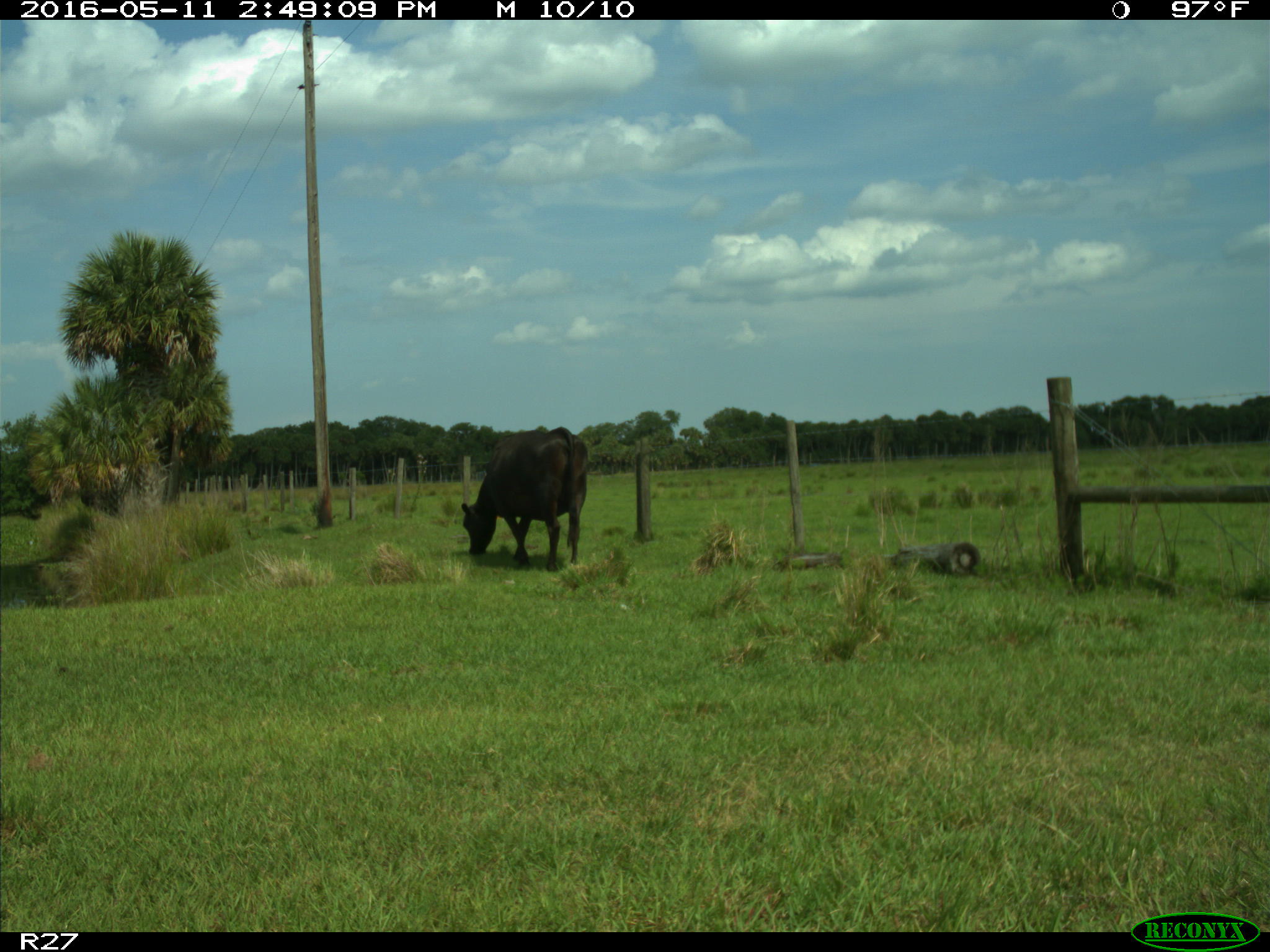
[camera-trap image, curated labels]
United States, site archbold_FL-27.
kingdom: Animalia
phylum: Chordata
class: Mammalia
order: Artiodactyla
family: Bovidae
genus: Bos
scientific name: Bos taurus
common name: domestic cow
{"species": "Bos taurus (domestic cow)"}